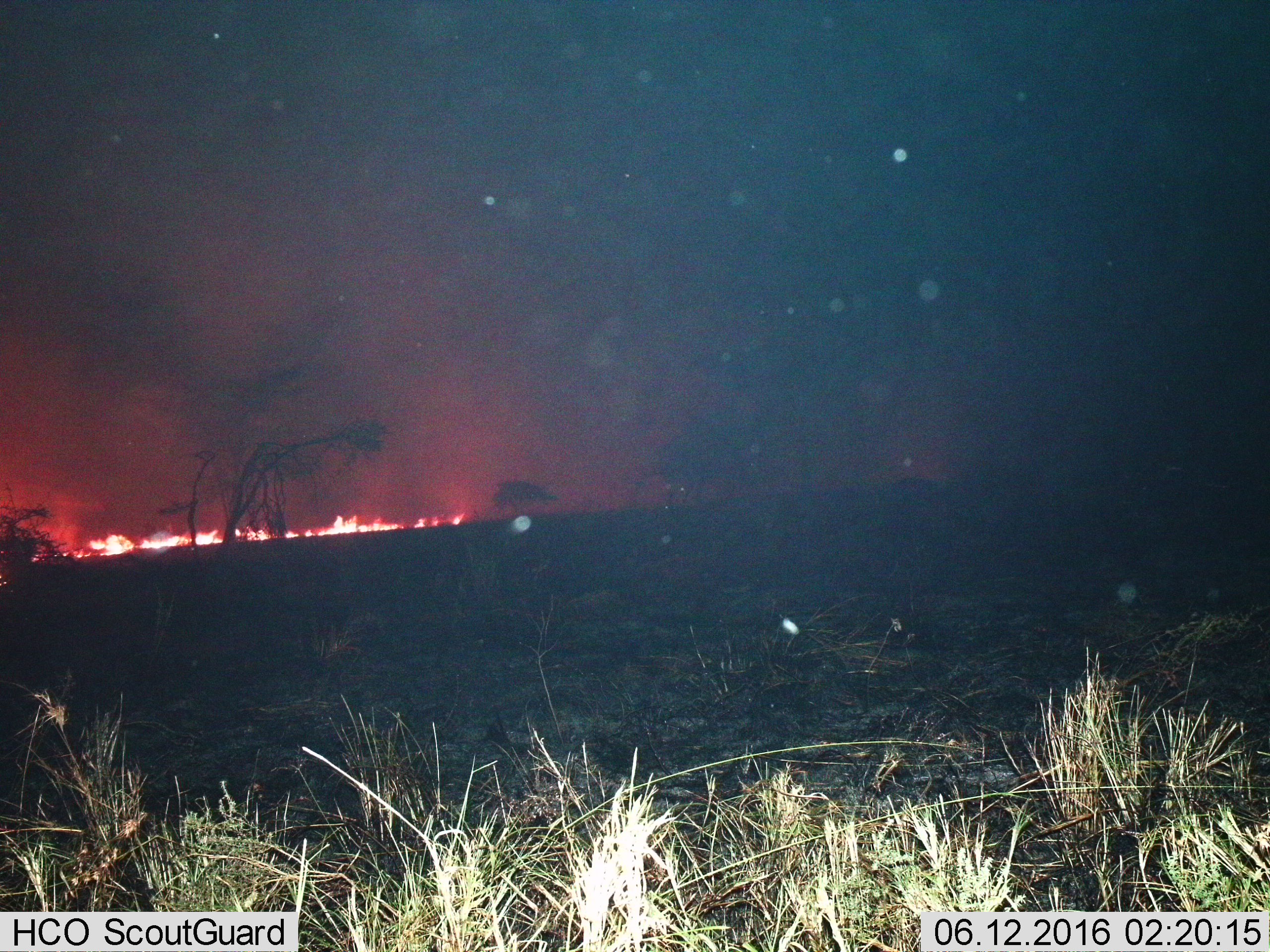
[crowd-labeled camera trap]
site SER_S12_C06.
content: unidentified animal